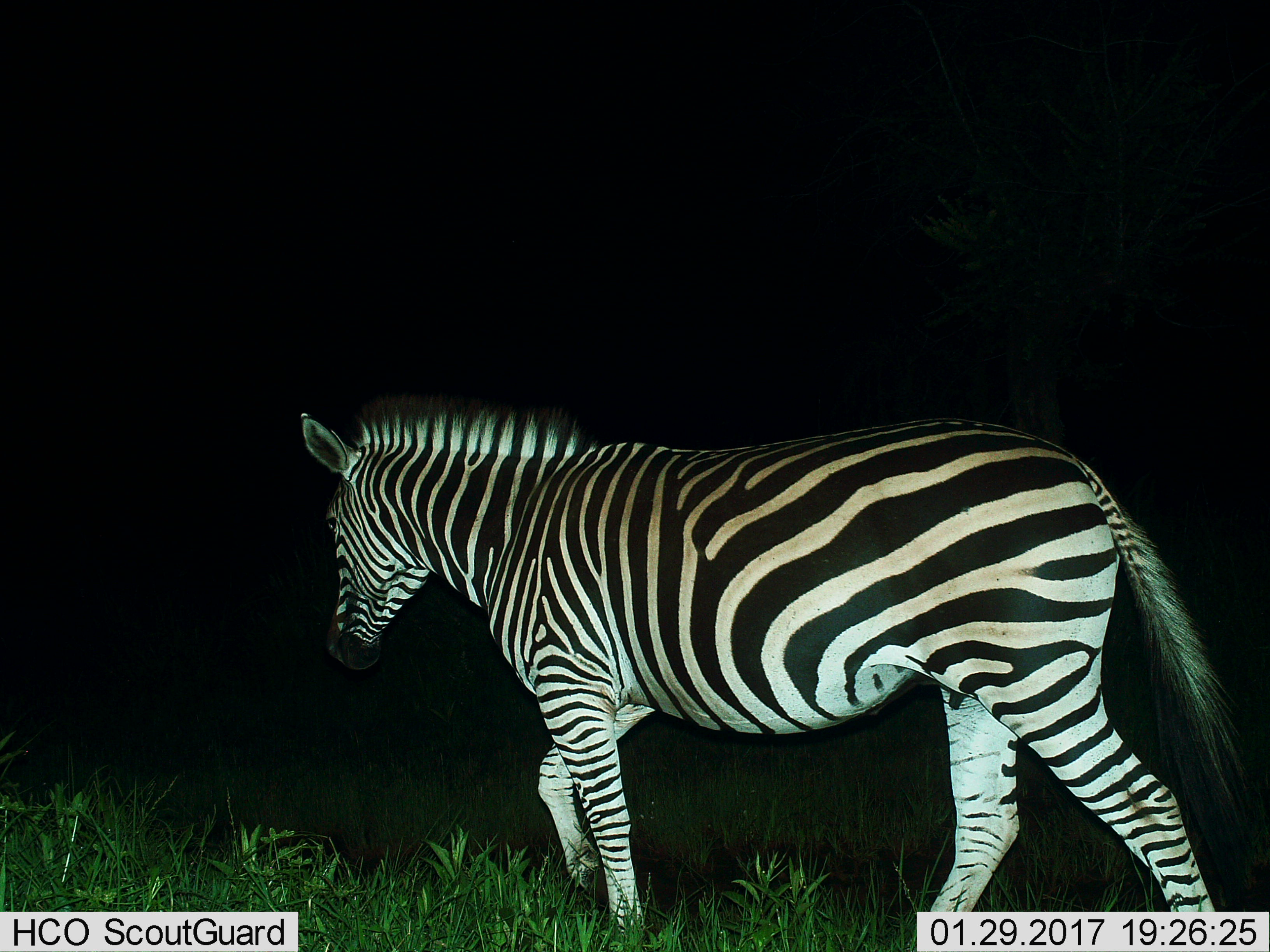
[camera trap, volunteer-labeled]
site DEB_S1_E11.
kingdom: Animalia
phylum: Chordata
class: Mammalia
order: Perissodactyla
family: Equidae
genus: Equus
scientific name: Equus quagga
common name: plains zebra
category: zebraplains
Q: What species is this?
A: Zebraplains (plains zebra) (Equus quagga).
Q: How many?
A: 1.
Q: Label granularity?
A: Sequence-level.